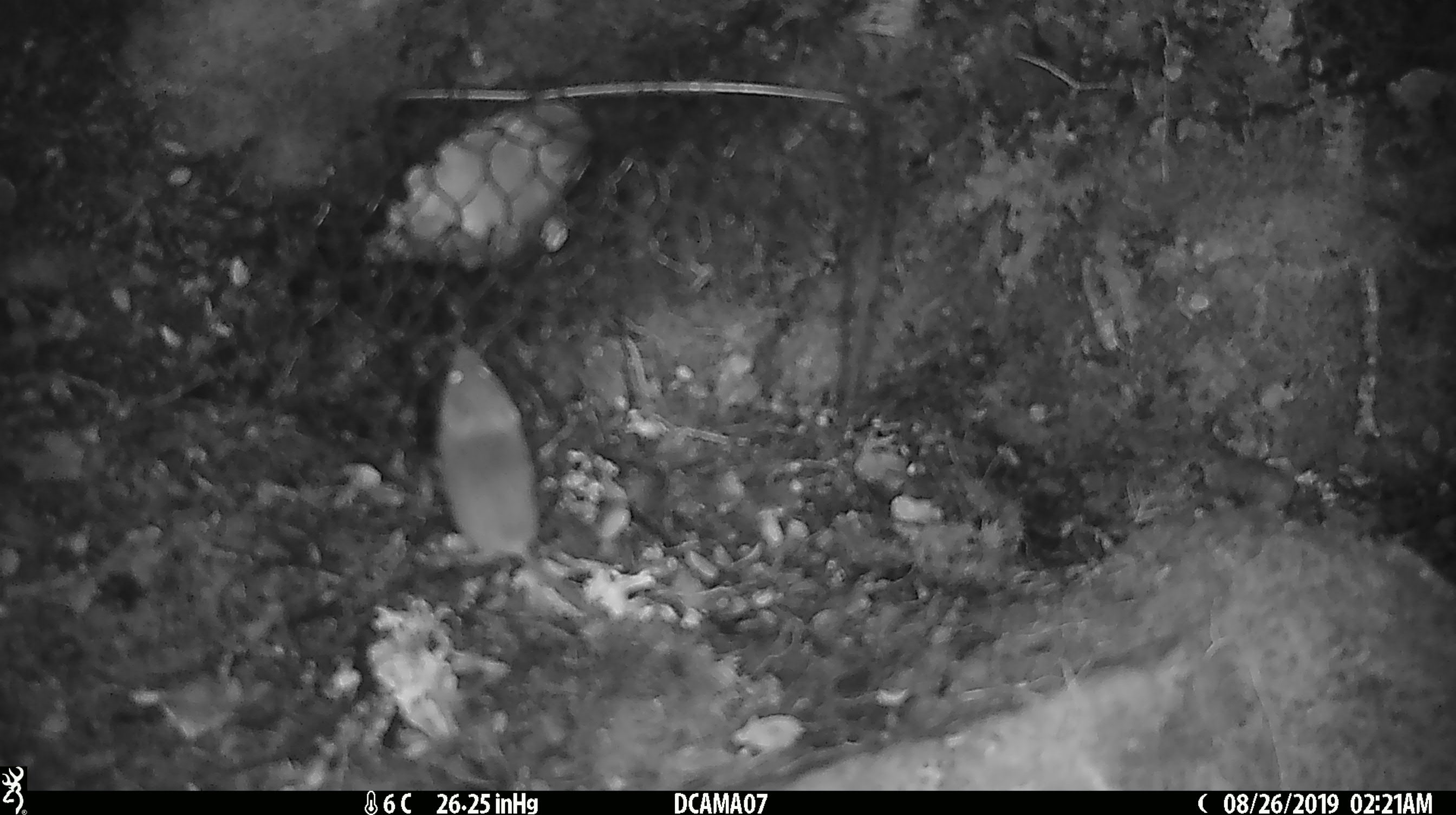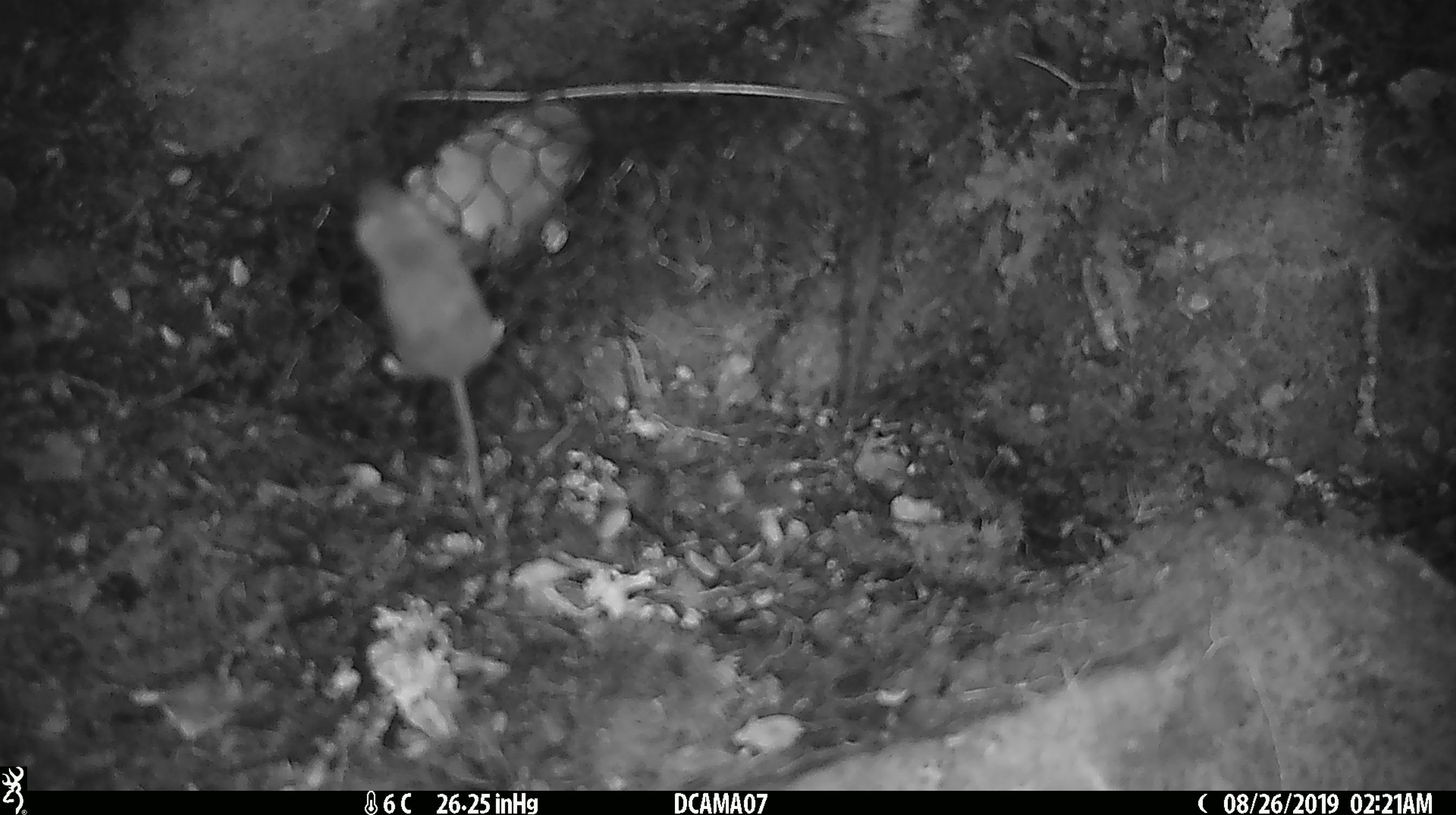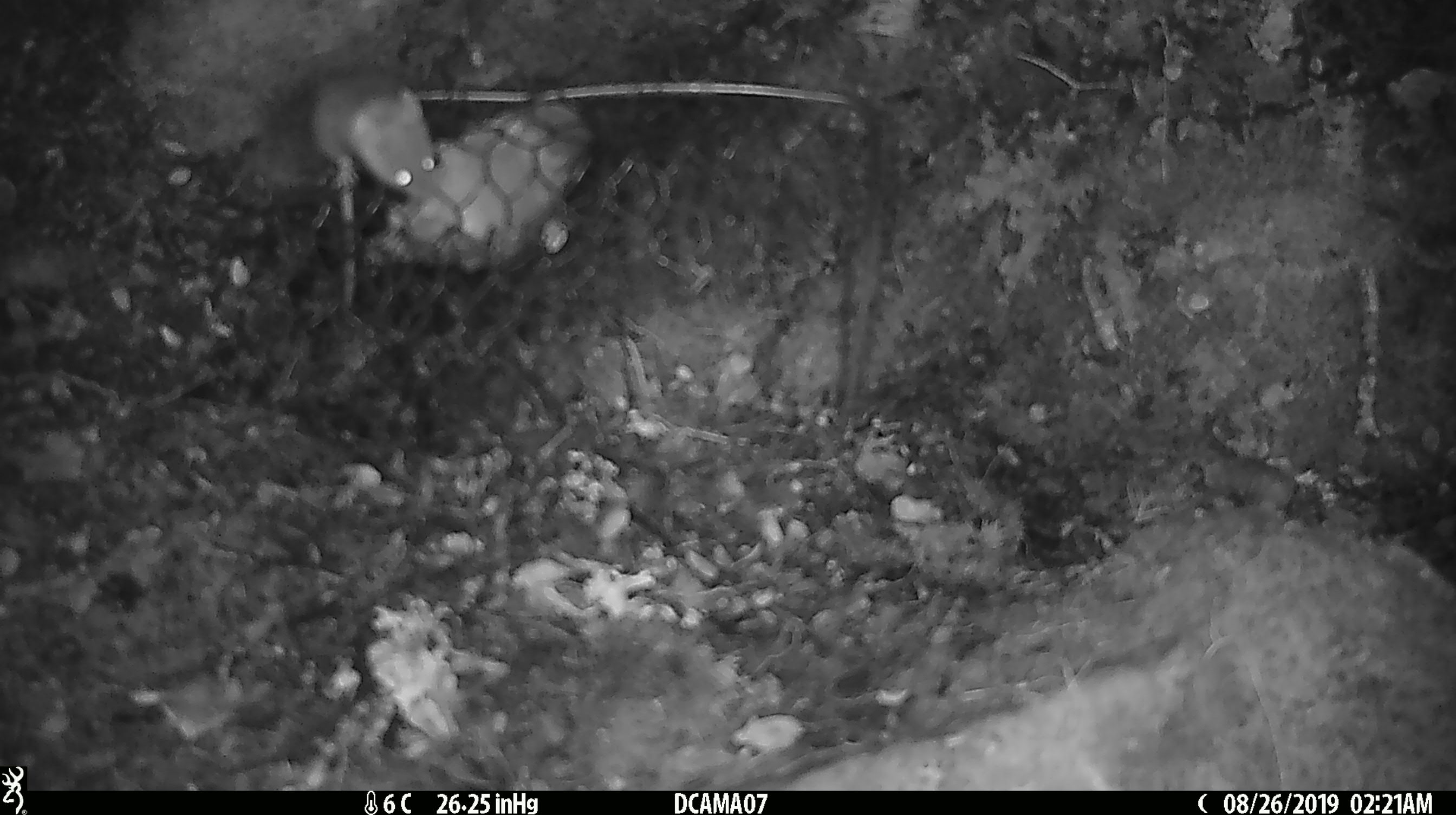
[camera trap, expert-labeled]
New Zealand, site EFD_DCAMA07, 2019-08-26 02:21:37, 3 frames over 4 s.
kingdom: Animalia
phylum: Chordata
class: Mammalia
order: Rodentia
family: Muridae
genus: Mus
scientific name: Mus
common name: mouse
Mouse (Mus).